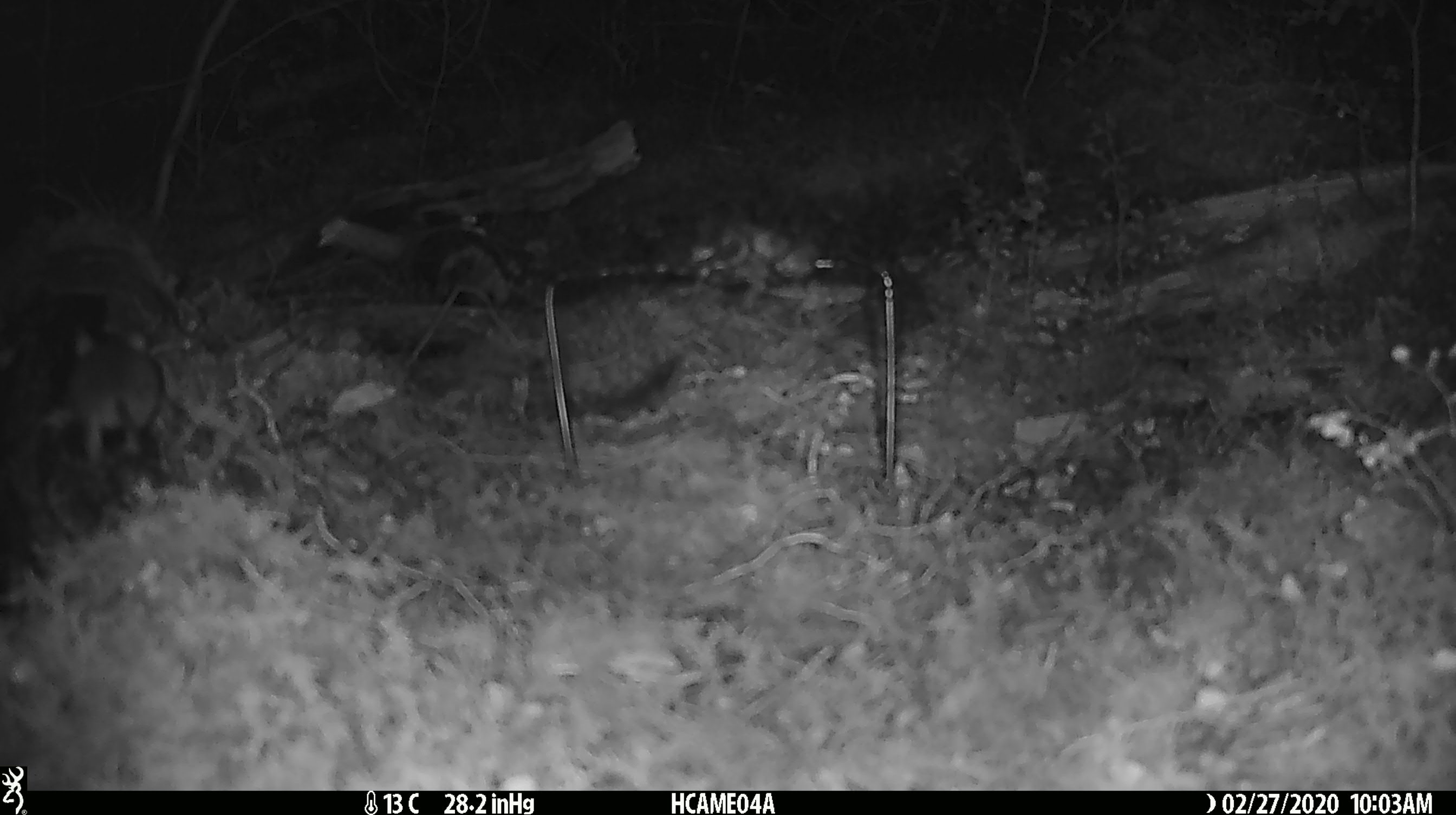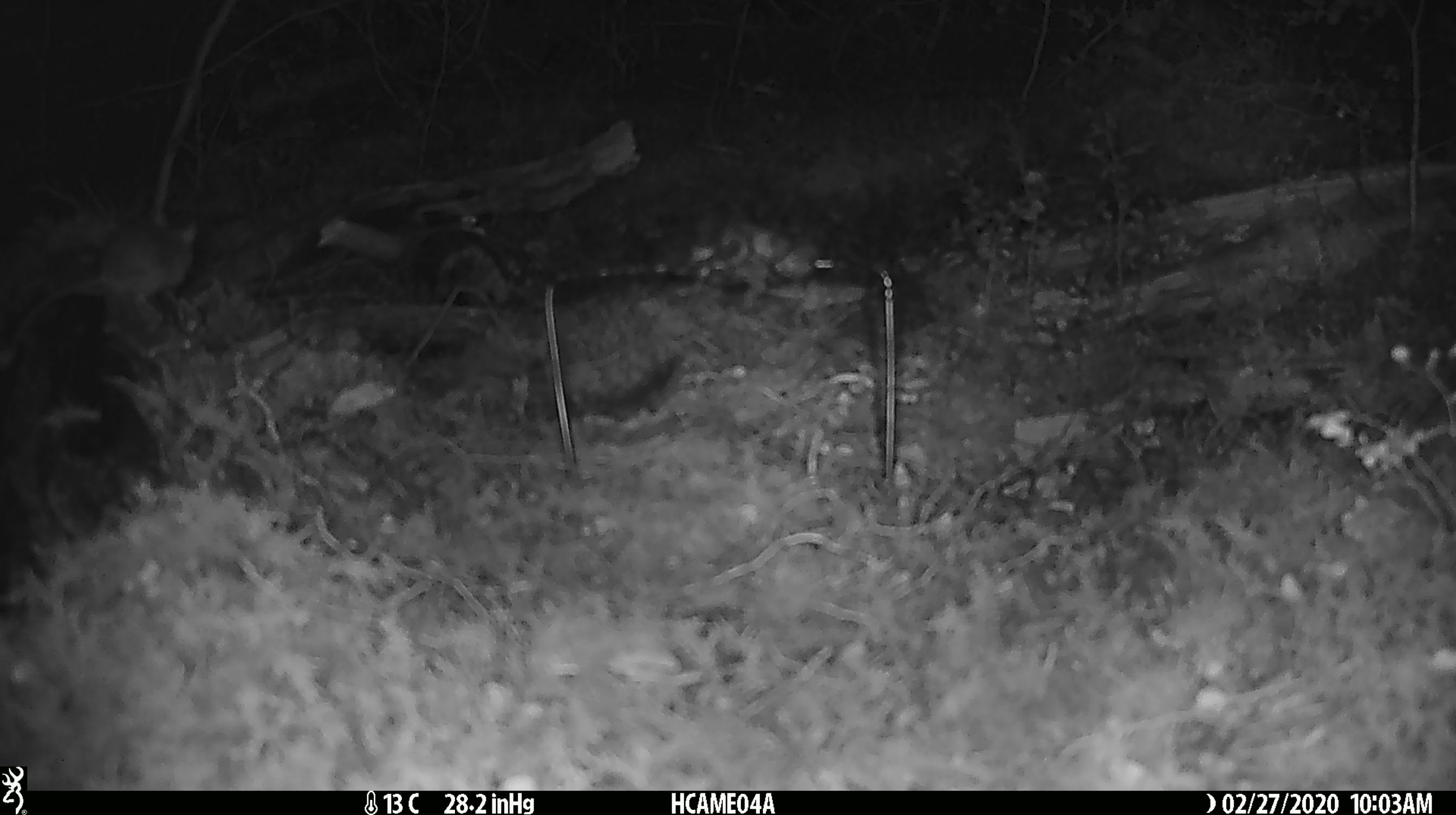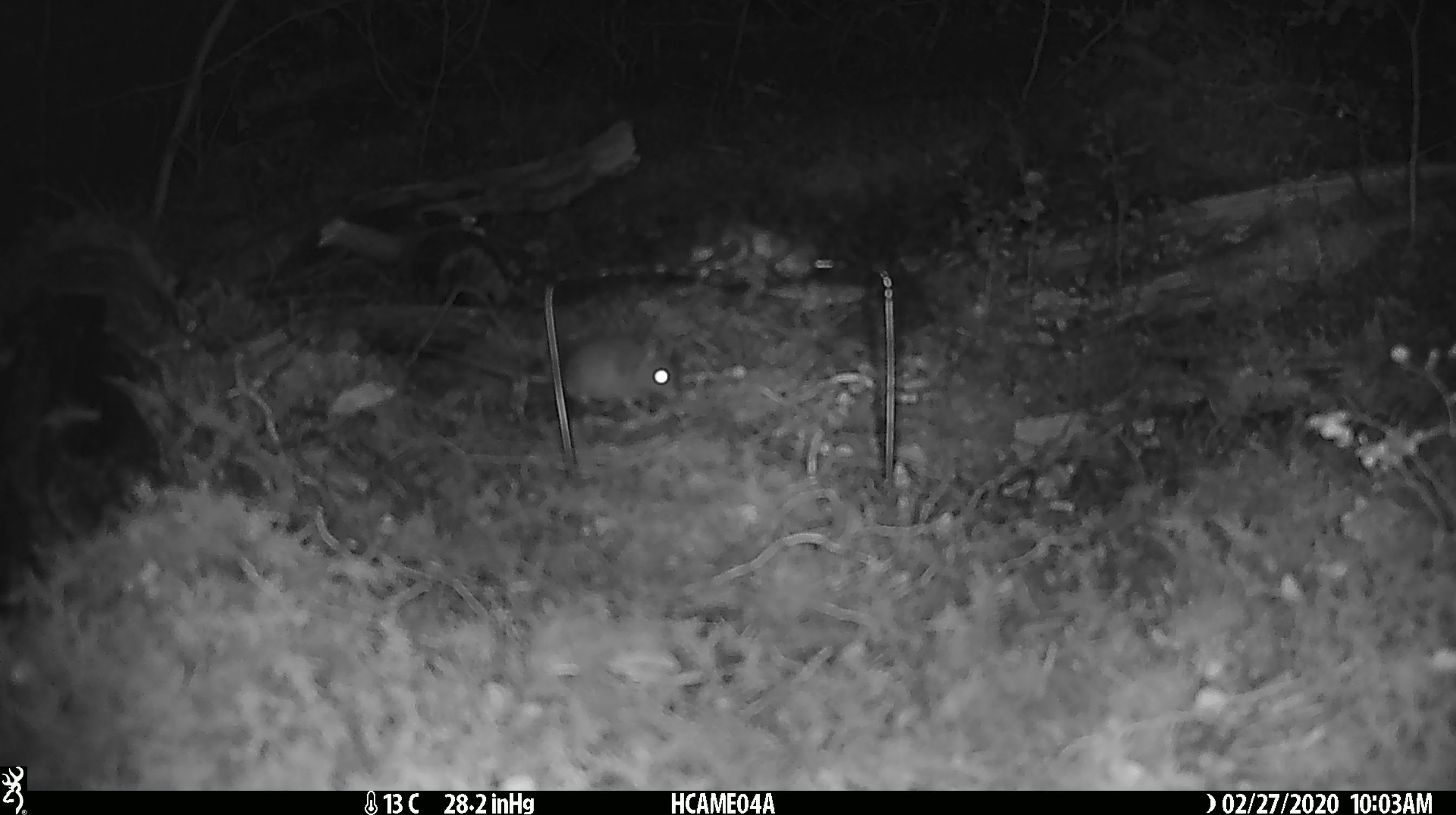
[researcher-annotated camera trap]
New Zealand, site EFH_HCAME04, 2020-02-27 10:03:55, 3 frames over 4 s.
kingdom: Animalia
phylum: Chordata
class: Mammalia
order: Rodentia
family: Muridae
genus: Mus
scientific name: Mus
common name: mouse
Mouse (Mus).